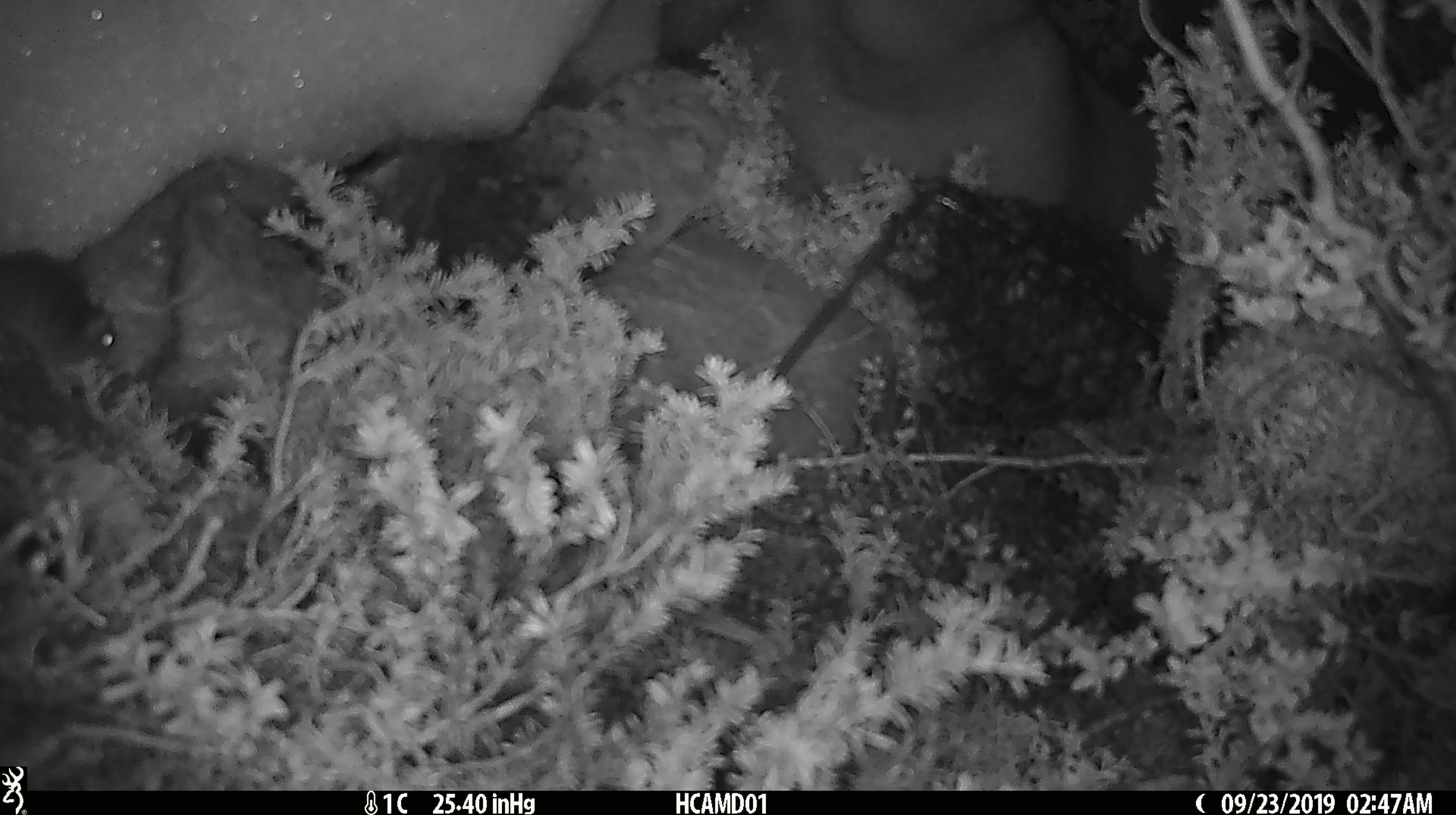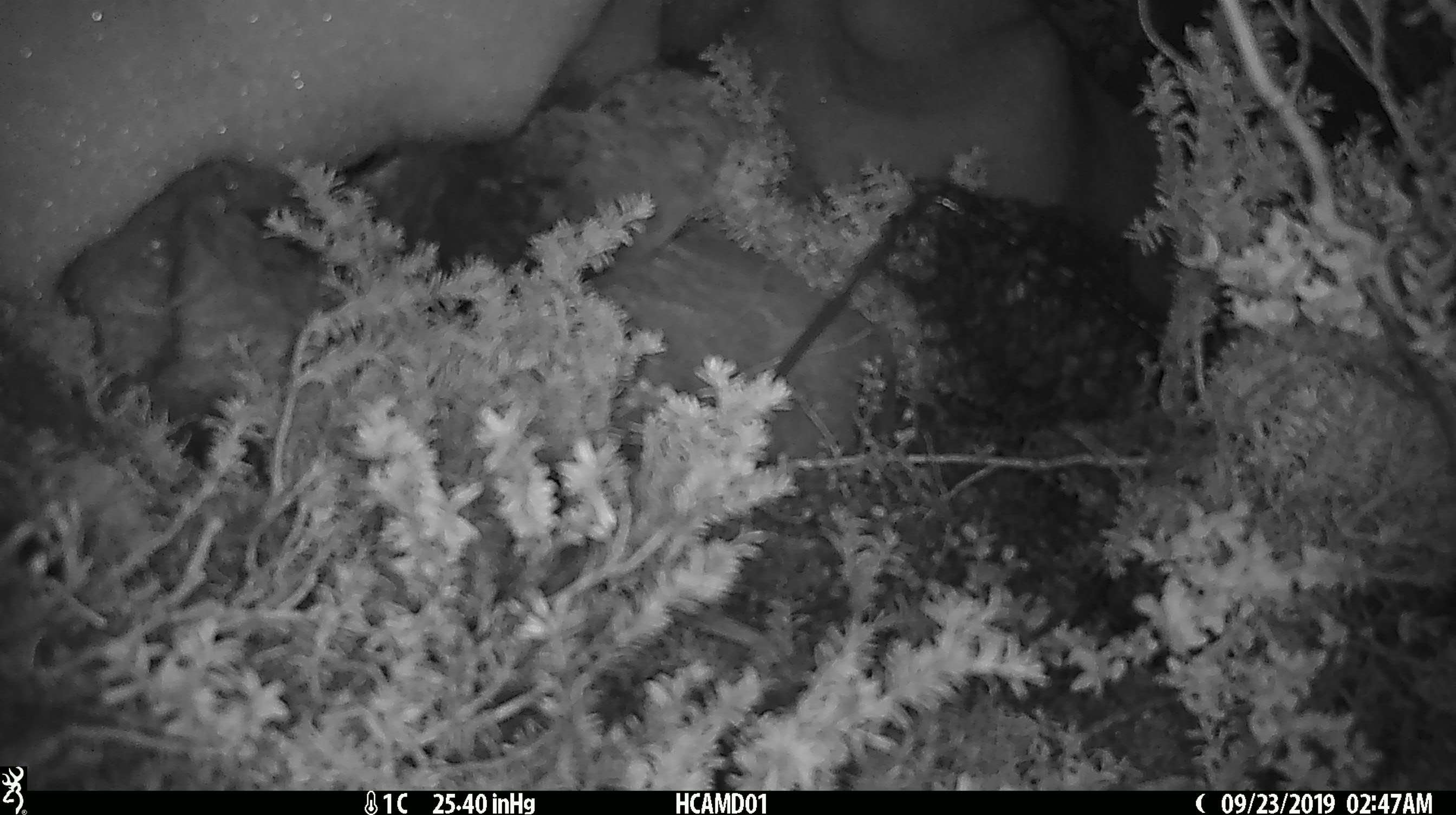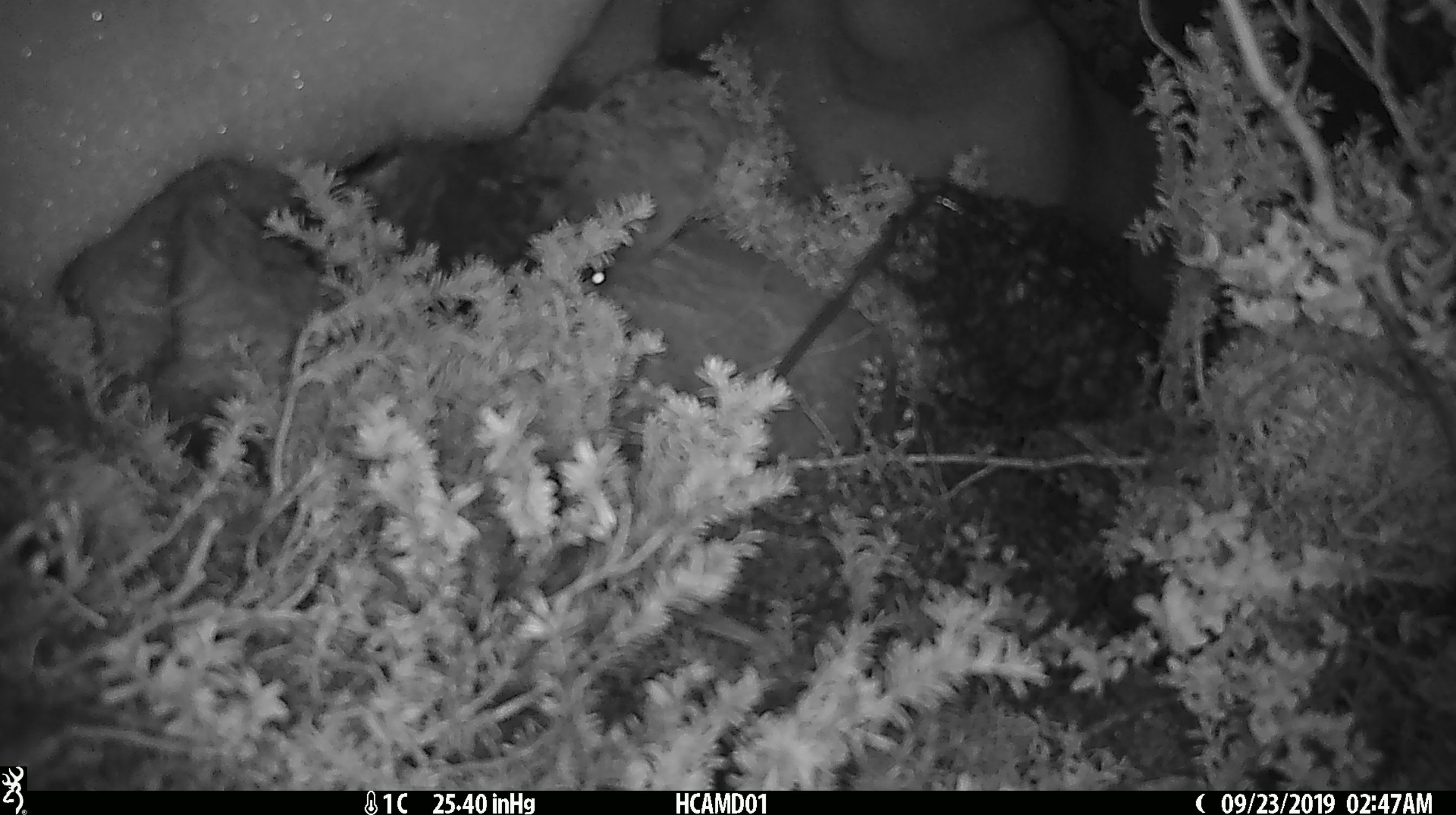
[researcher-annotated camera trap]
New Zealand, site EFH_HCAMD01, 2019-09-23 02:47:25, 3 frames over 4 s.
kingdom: Animalia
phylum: Chordata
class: Mammalia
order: Rodentia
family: Muridae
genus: Mus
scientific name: Mus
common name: mouse